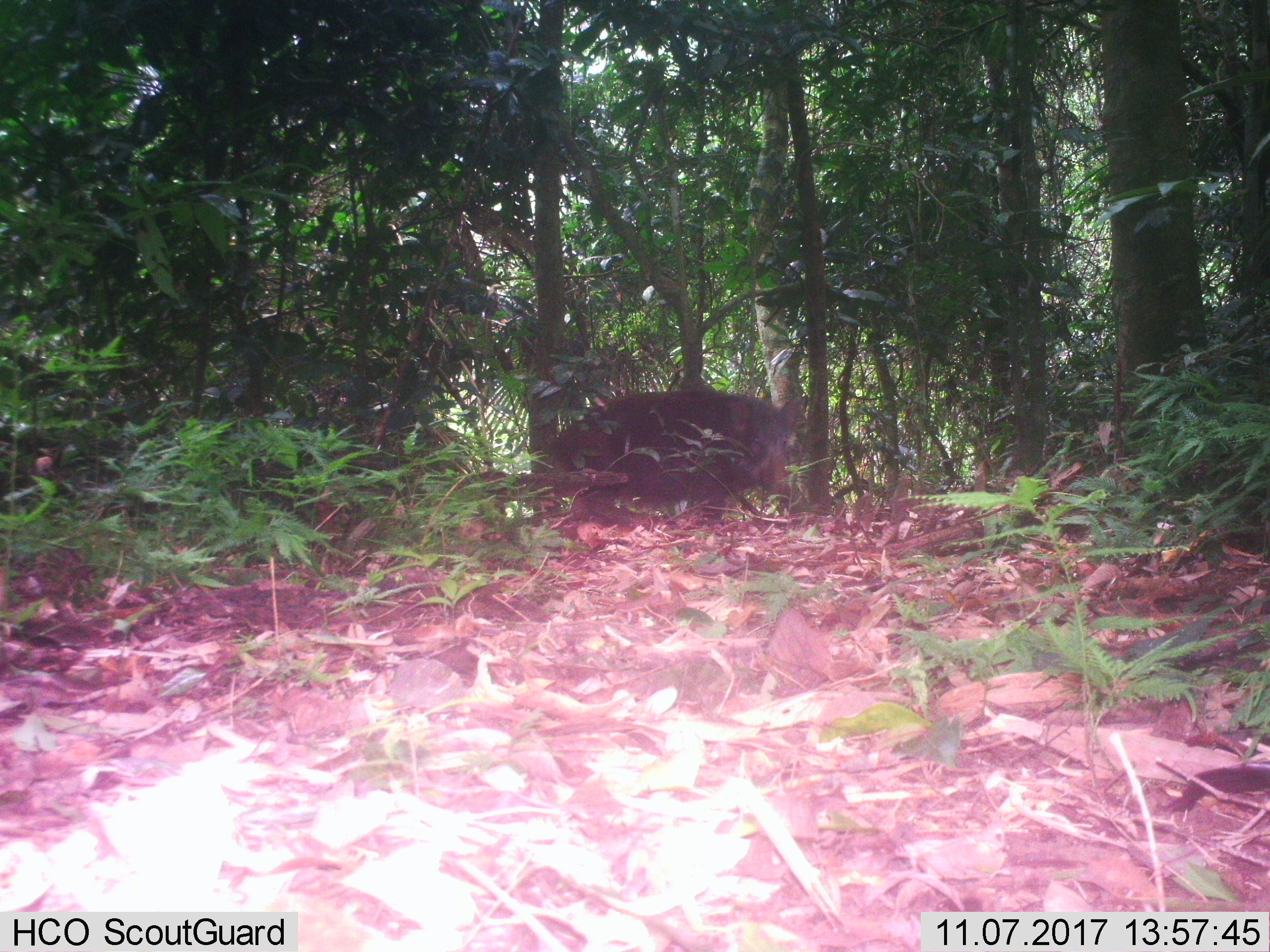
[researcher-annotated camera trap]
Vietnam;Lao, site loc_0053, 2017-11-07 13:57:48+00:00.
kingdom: Animalia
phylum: Chordata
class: Mammalia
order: Artiodactyla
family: Suidae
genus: Sus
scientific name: Sus scrofa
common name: eurasian wild pig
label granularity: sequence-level